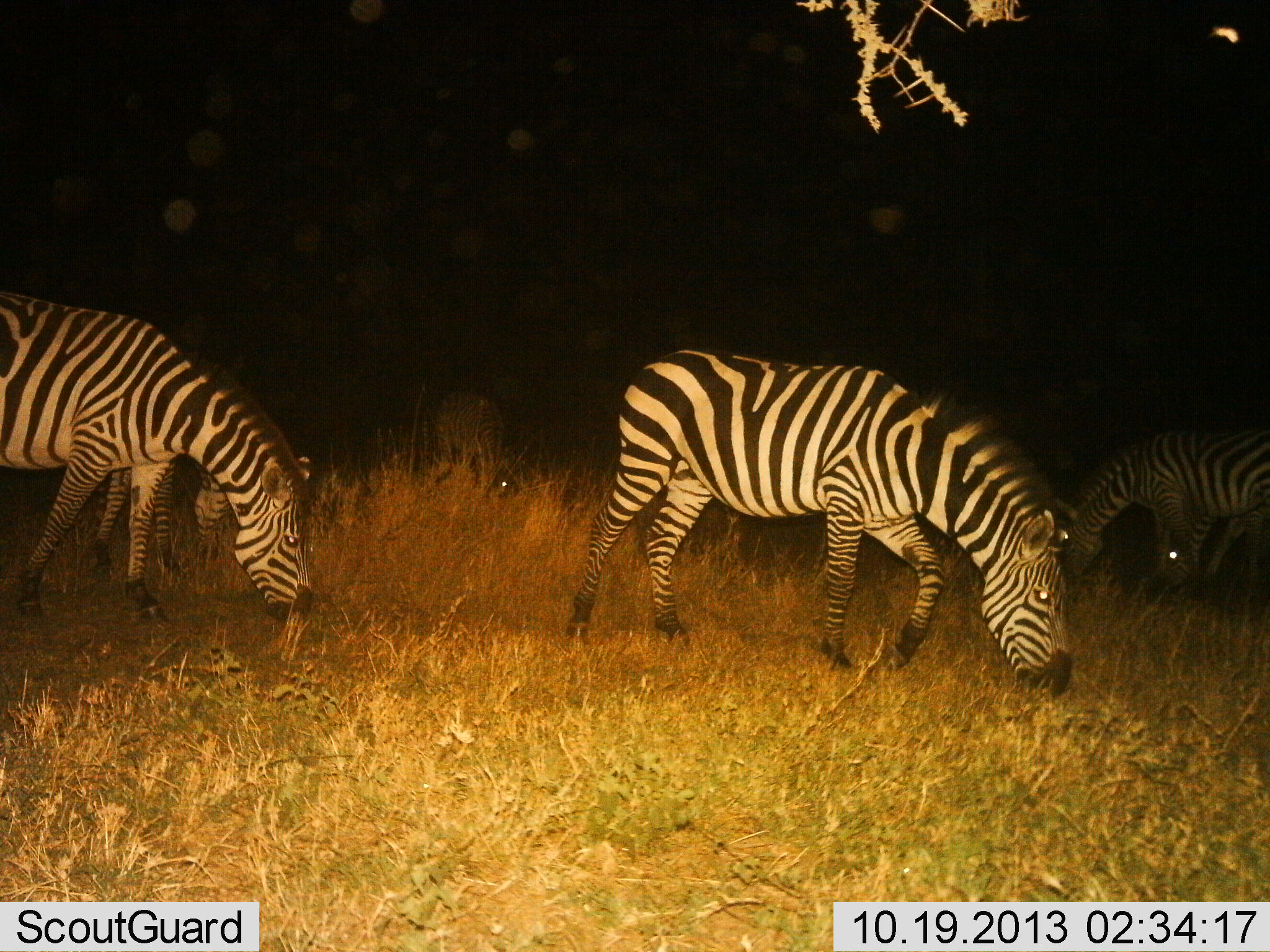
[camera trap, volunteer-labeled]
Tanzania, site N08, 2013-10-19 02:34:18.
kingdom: Animalia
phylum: Chordata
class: Mammalia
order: Perissodactyla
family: Equidae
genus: Equus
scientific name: Equus quagga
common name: plains zebra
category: zebra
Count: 5.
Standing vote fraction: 29%.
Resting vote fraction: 0%.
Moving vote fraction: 7%.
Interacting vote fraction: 0%.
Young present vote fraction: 0%.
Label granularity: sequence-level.